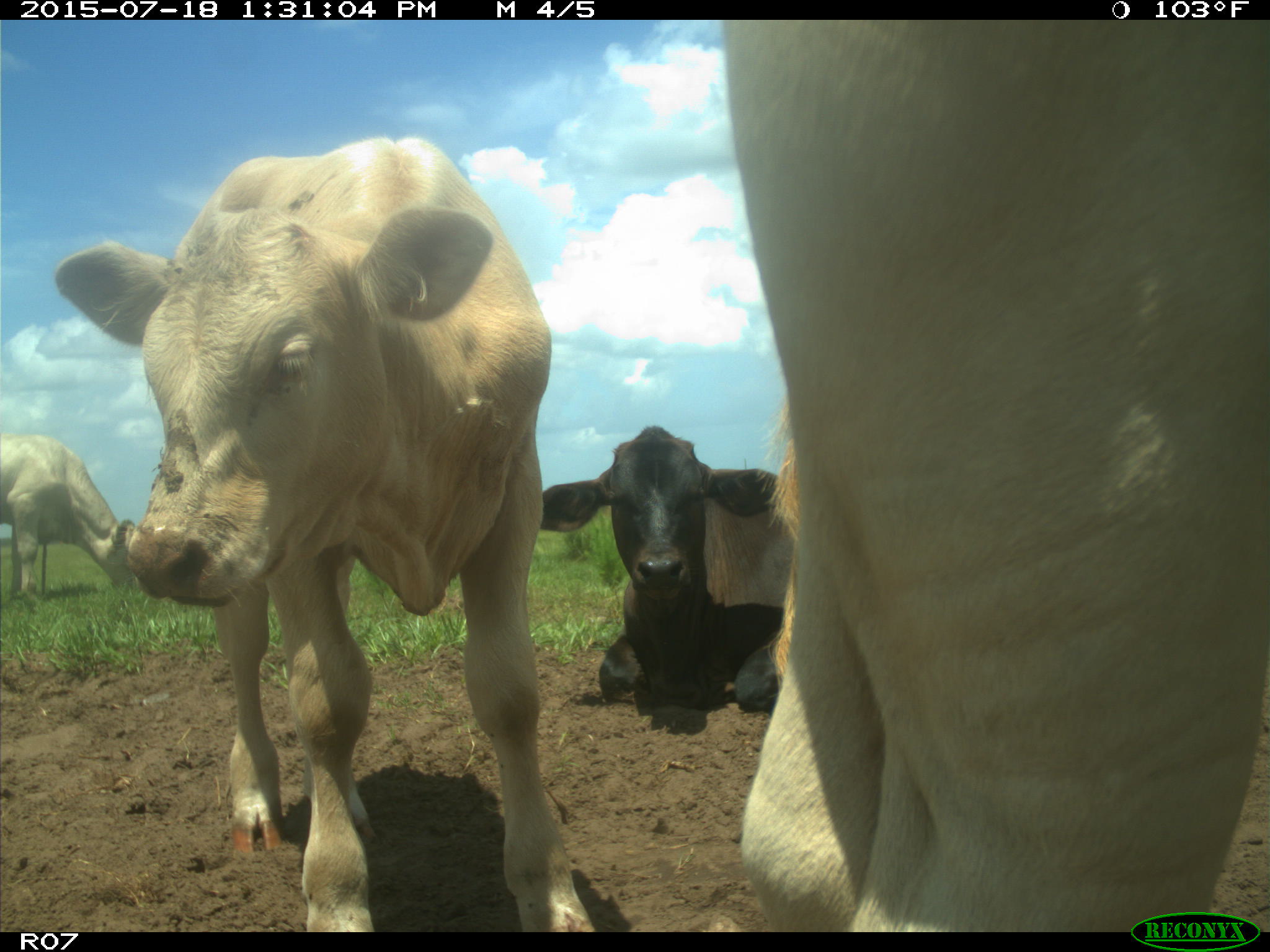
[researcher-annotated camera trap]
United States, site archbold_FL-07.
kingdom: Animalia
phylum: Chordata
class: Mammalia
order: Artiodactyla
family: Bovidae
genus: Bos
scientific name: Bos taurus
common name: domestic cow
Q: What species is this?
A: Bos taurus (domestic cow).